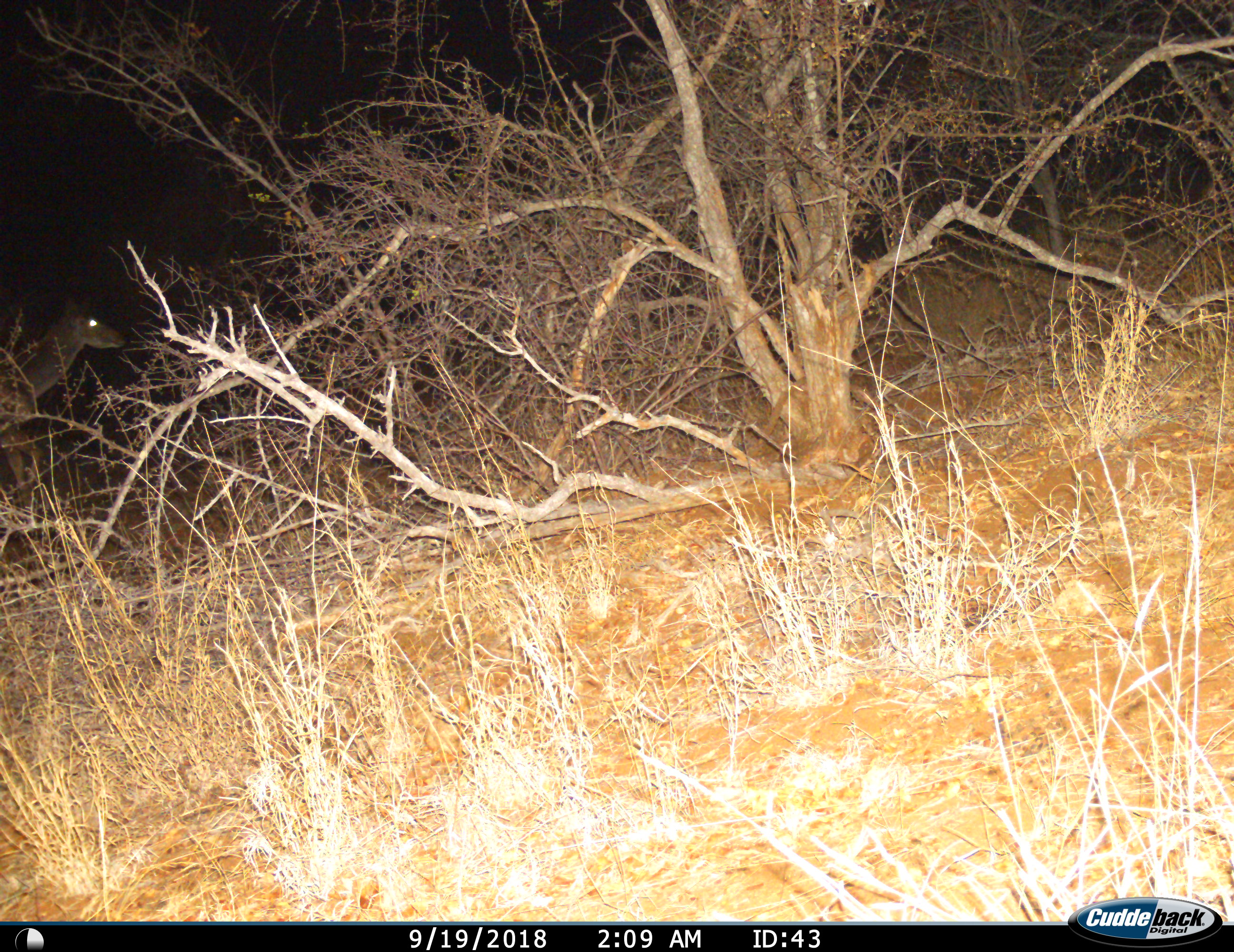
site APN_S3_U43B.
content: unidentified animal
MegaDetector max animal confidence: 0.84